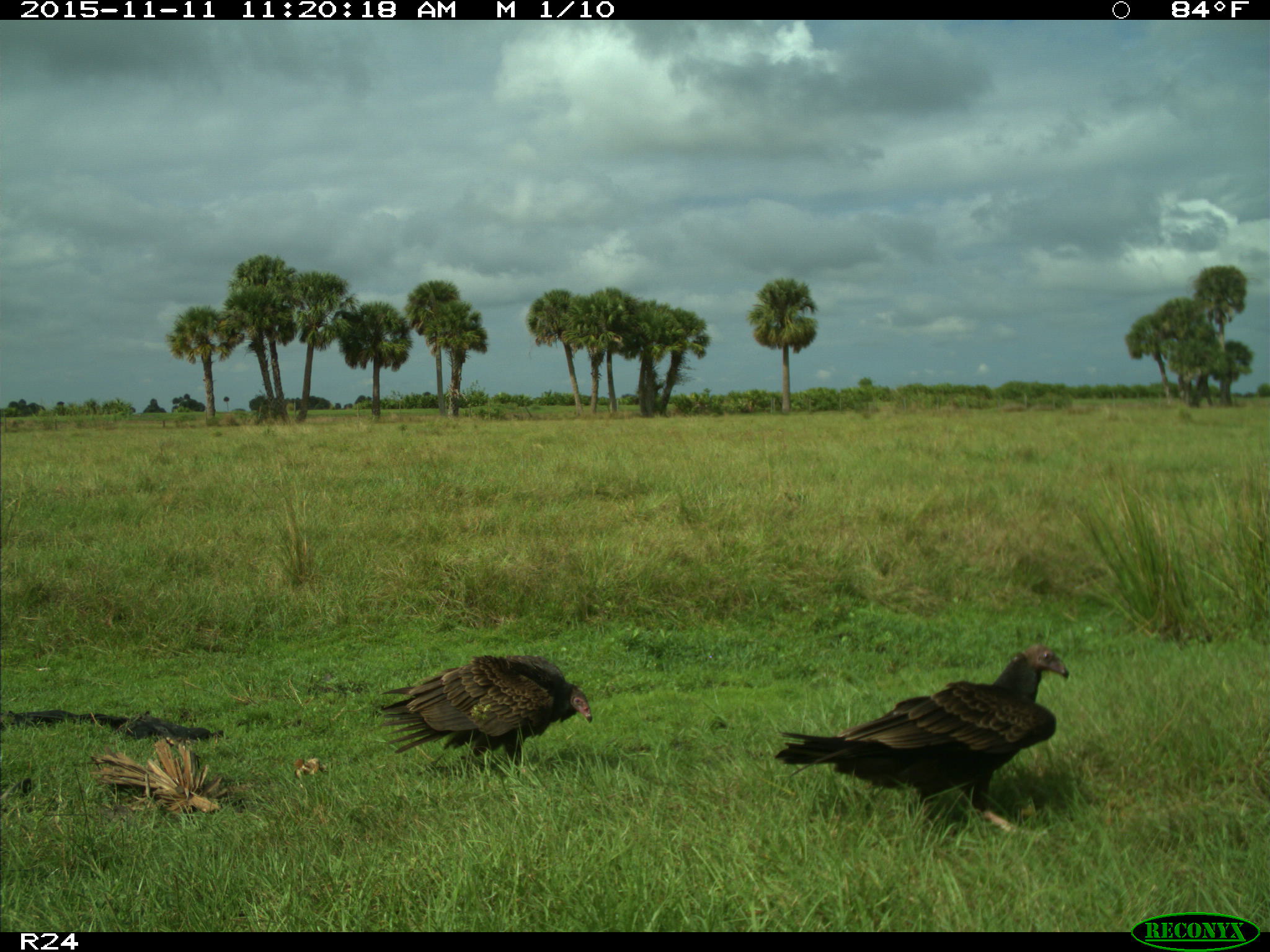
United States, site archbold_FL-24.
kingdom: Animalia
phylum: Chordata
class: Aves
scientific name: Aves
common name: birds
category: unidentified bird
Unidentified bird (birds) (Aves).